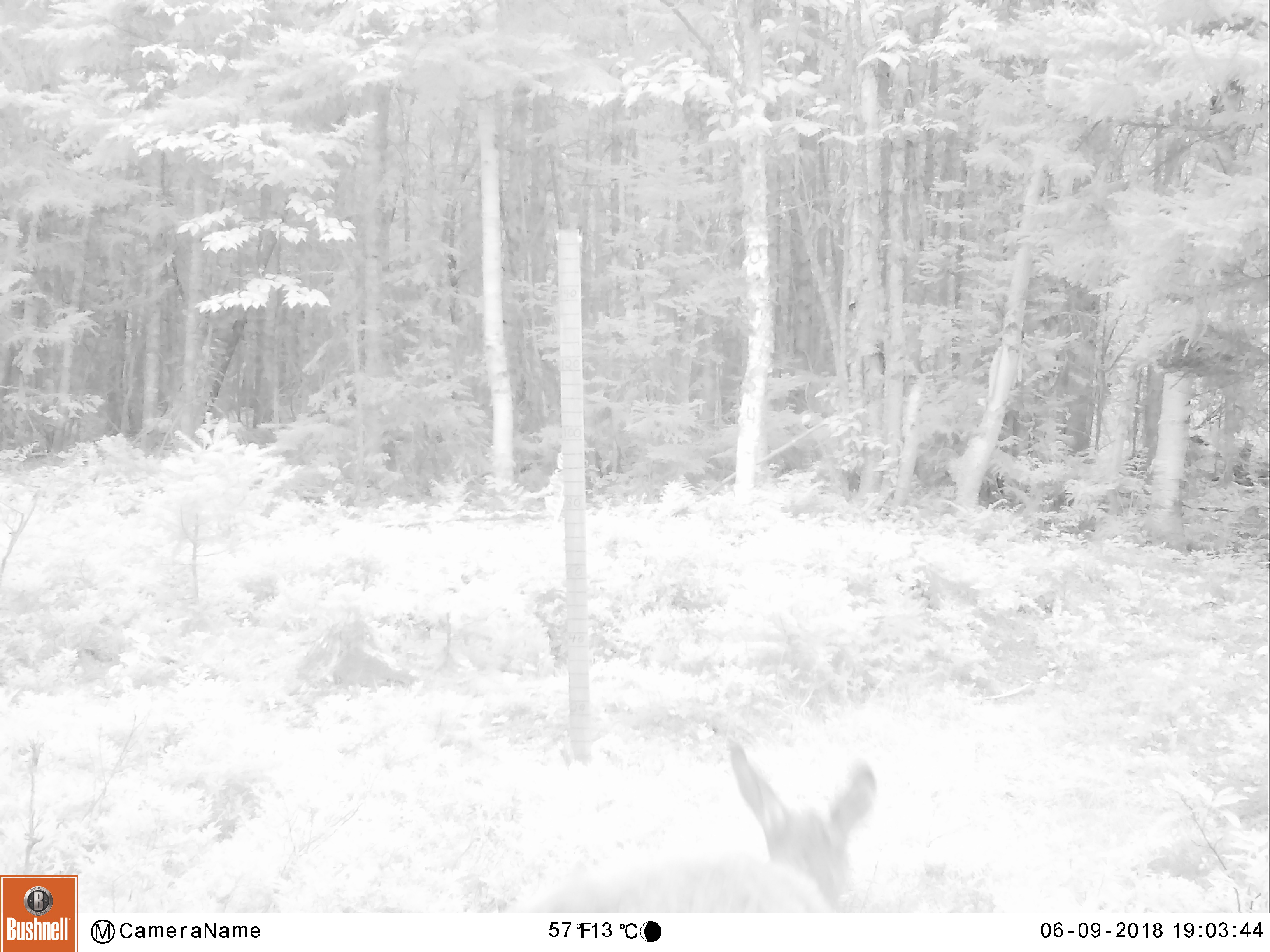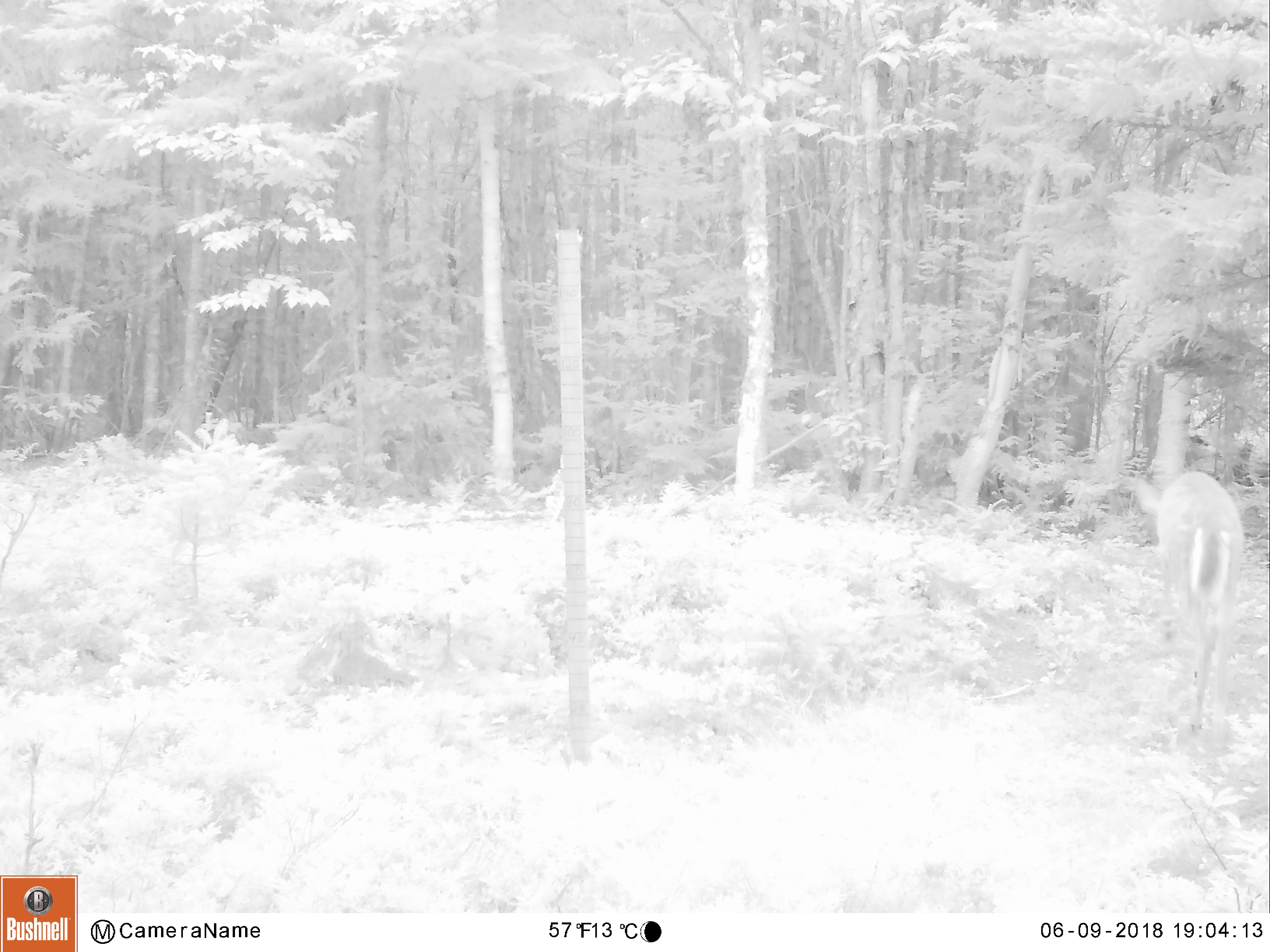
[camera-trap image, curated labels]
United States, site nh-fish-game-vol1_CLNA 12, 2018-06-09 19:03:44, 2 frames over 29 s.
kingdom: Animalia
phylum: Chordata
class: Mammalia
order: Artiodactyla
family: Cervidae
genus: Odocoileus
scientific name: Odocoileus virginianus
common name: white-tailed deer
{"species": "white-tailed deer (Odocoileus virginianus)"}